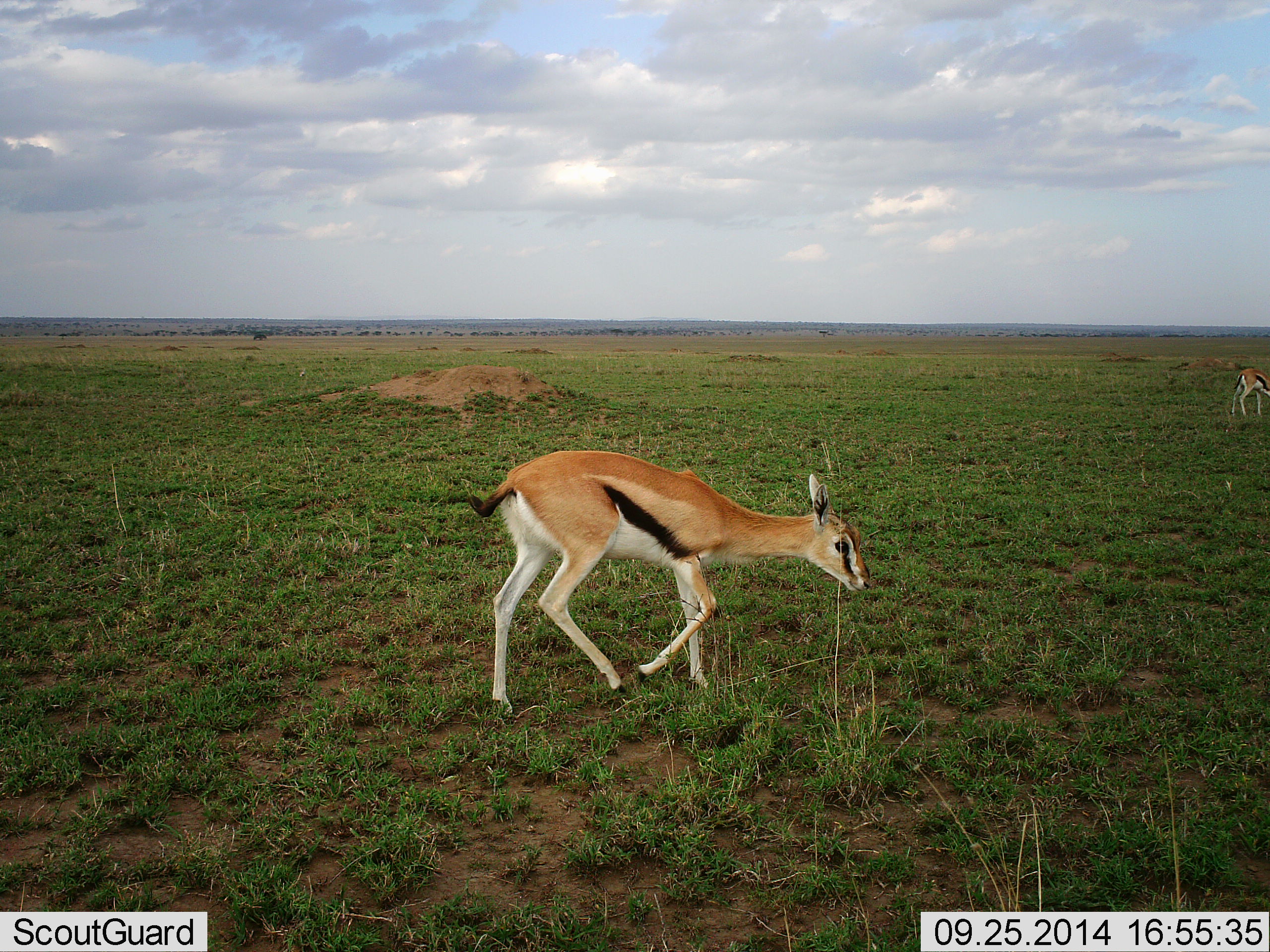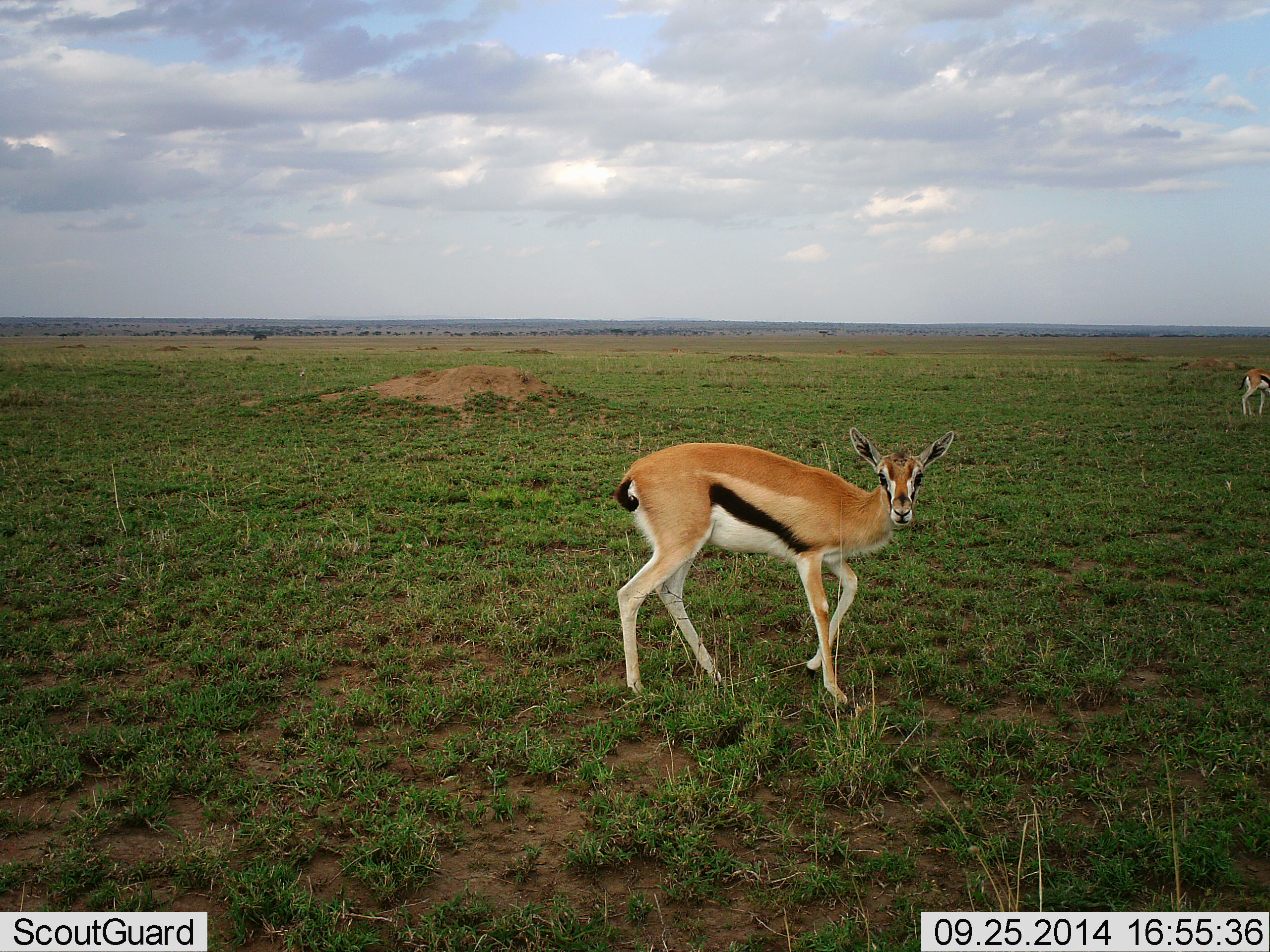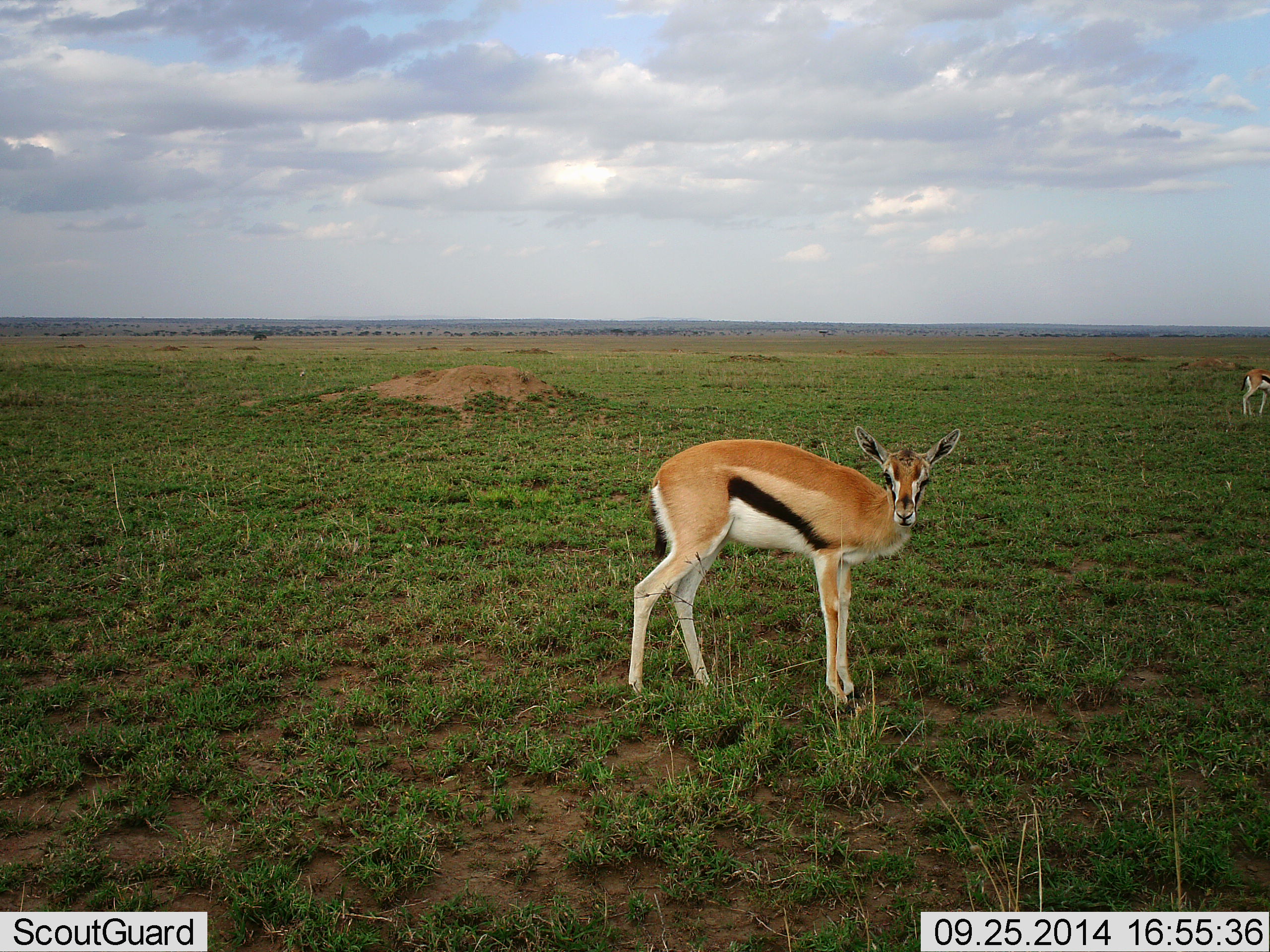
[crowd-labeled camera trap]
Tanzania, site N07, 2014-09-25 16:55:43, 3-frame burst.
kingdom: Animalia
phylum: Chordata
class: Mammalia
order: Artiodactyla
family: Bovidae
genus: Eudorcas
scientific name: Eudorcas thomsonii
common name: thomson's gazelle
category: gazellethomsons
Gazellethomsons (thomson's gazelle) (Eudorcas thomsonii), count 2. Behavior (volunteer vote fractions): standing 70%, resting 0%, moving 60%, interacting 0%. Young present (vote fraction): 10%. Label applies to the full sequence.